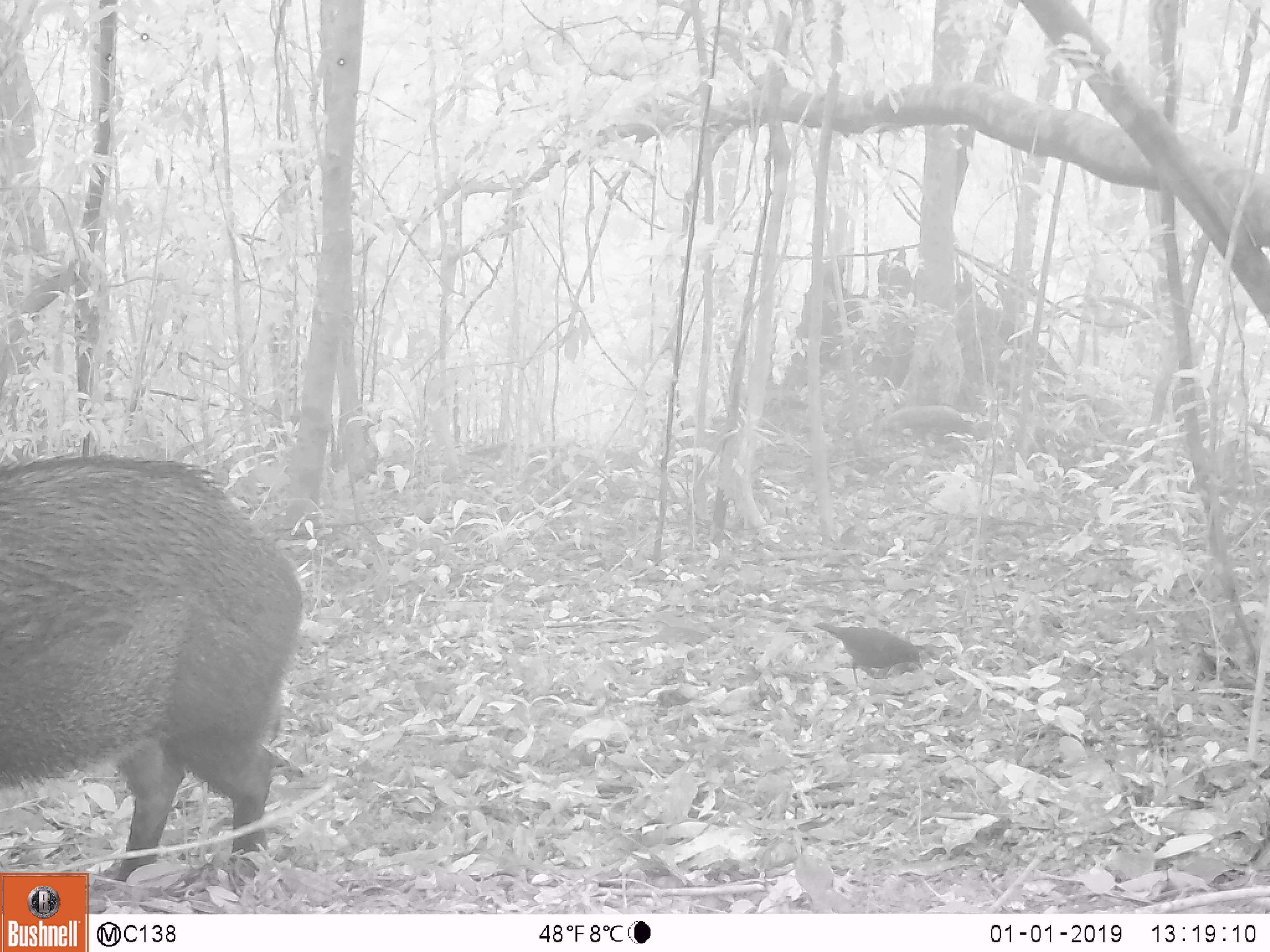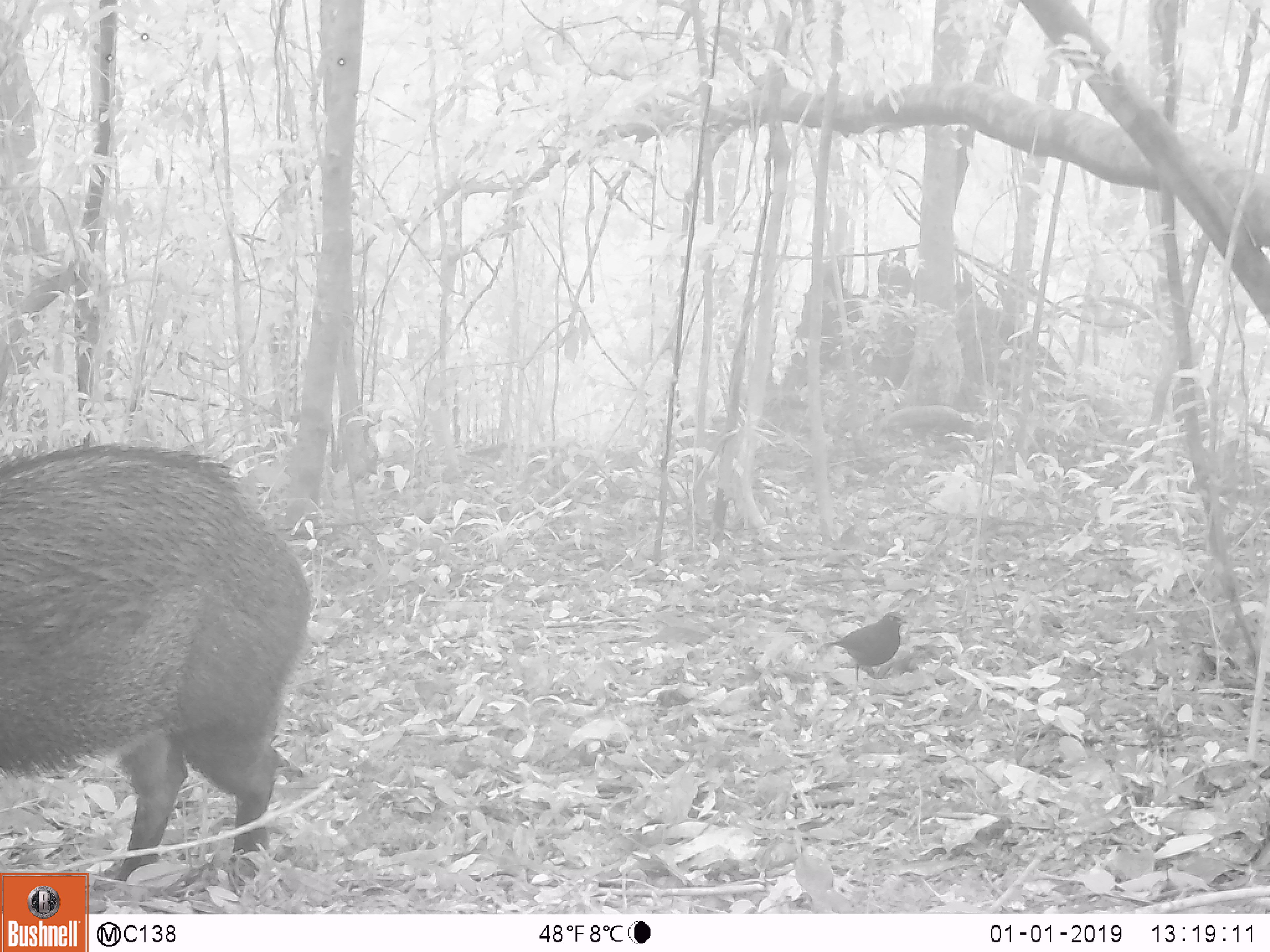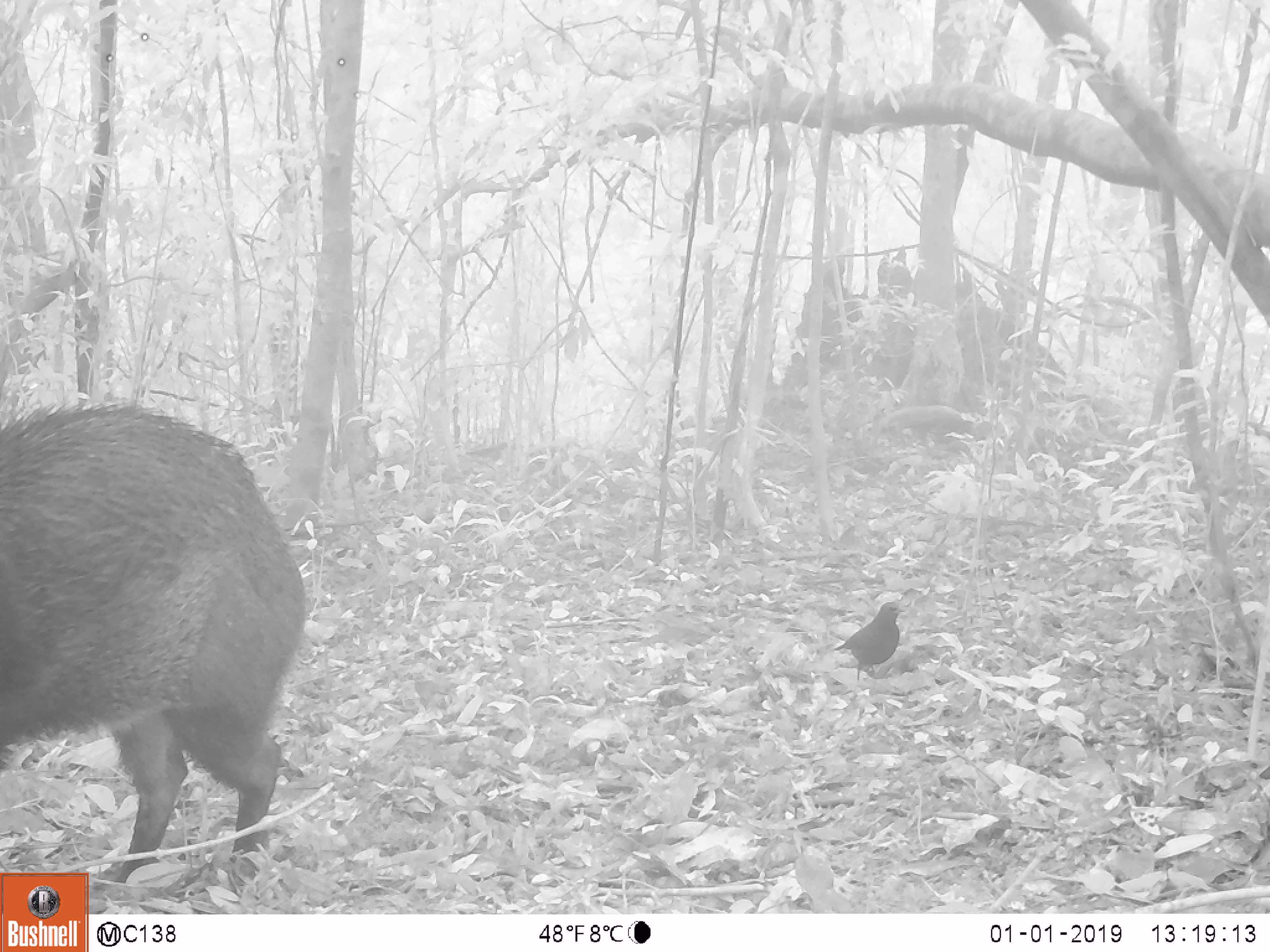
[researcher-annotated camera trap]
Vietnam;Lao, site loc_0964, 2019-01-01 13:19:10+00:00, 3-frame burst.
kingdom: Animalia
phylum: Chordata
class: Mammalia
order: Artiodactyla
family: Suidae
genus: Sus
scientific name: Sus scrofa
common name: eurasian wild pig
Eurasian wild pig (Sus scrofa). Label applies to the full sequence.